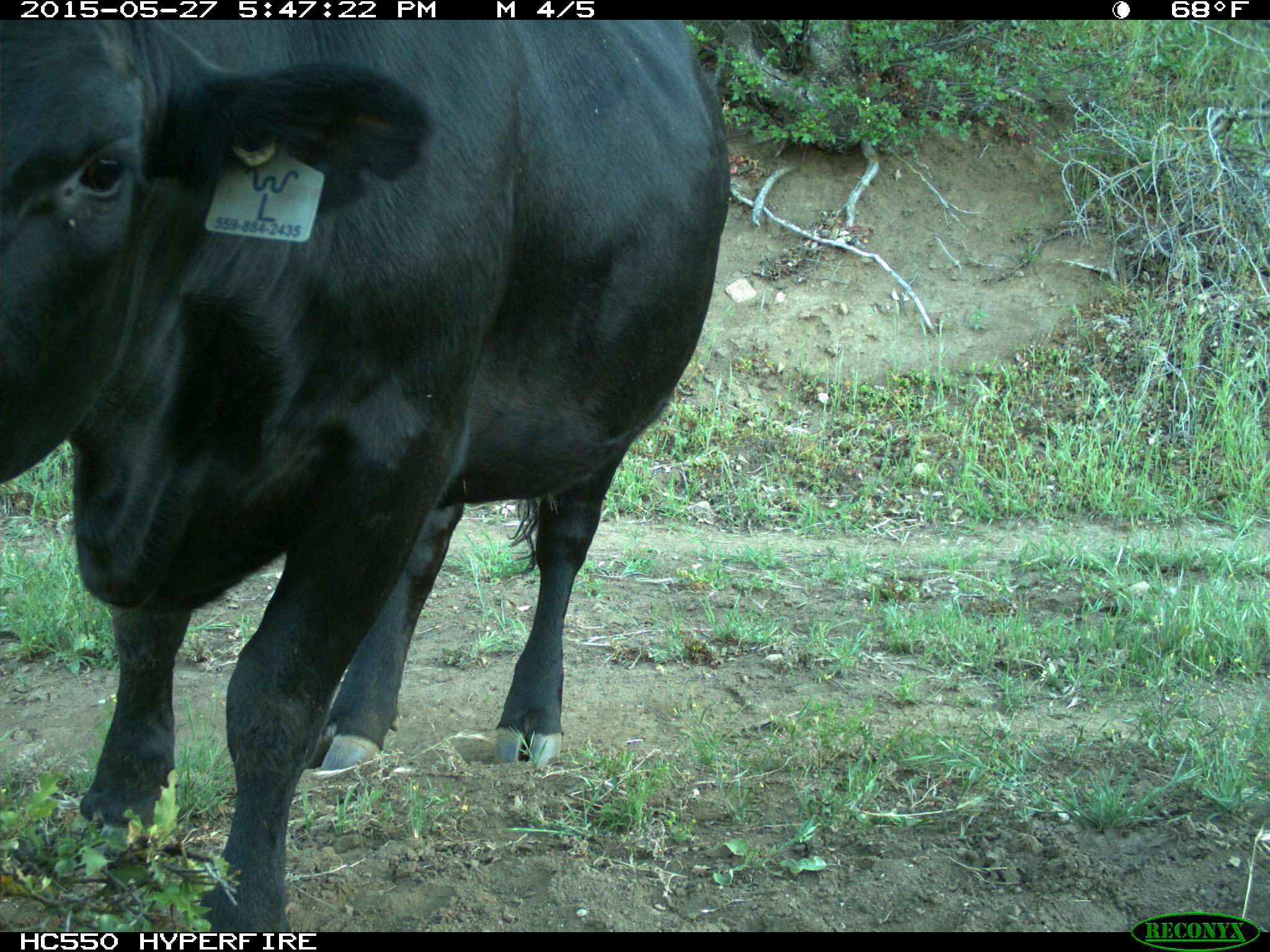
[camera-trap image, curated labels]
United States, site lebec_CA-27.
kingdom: Animalia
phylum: Chordata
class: Mammalia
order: Artiodactyla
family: Bovidae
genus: Bos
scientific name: Bos taurus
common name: domestic cow